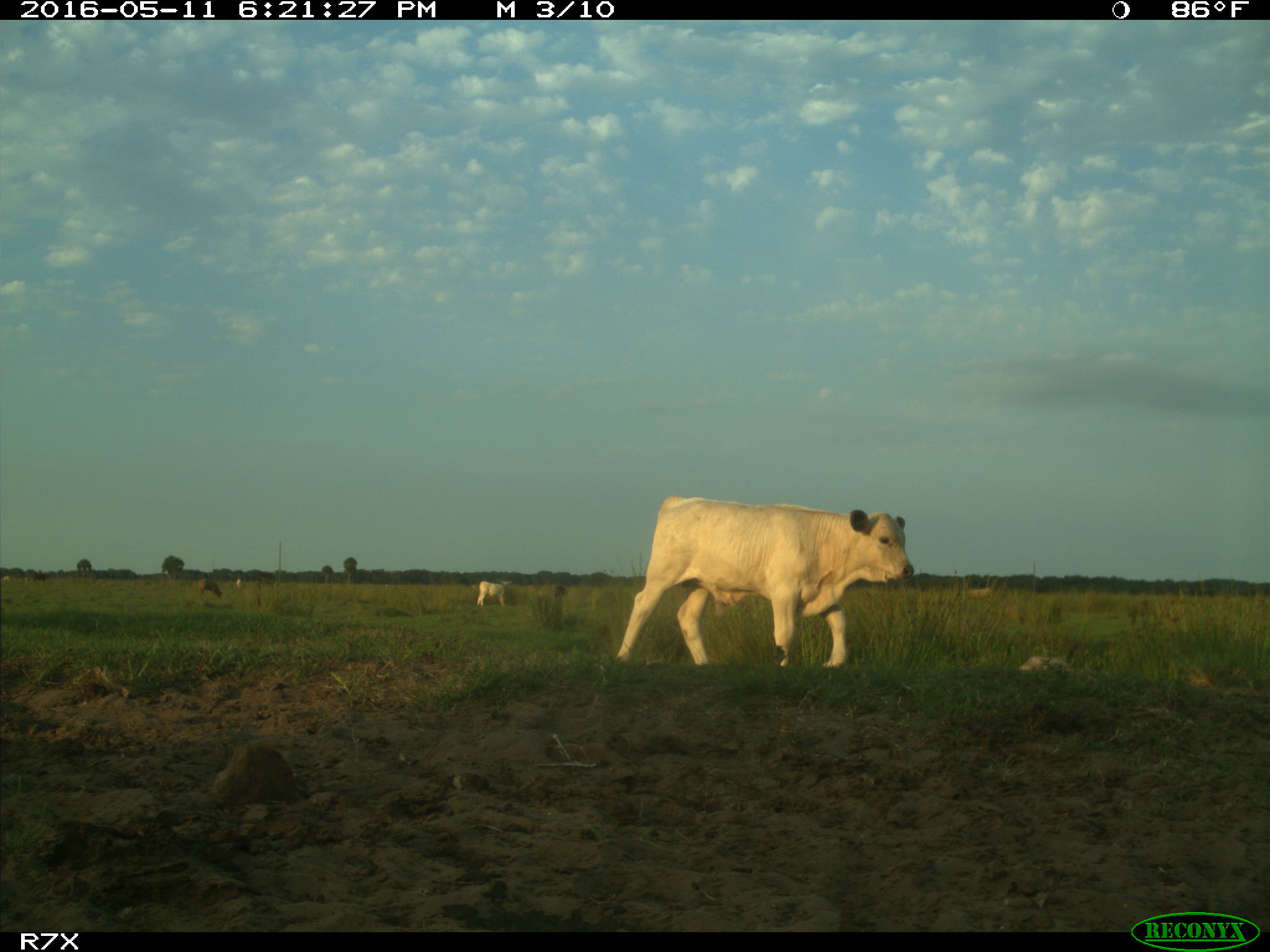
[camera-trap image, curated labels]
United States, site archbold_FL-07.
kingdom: Animalia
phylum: Chordata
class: Mammalia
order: Artiodactyla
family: Bovidae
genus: Bos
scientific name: Bos taurus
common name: domestic cow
Bos taurus (domestic cow).